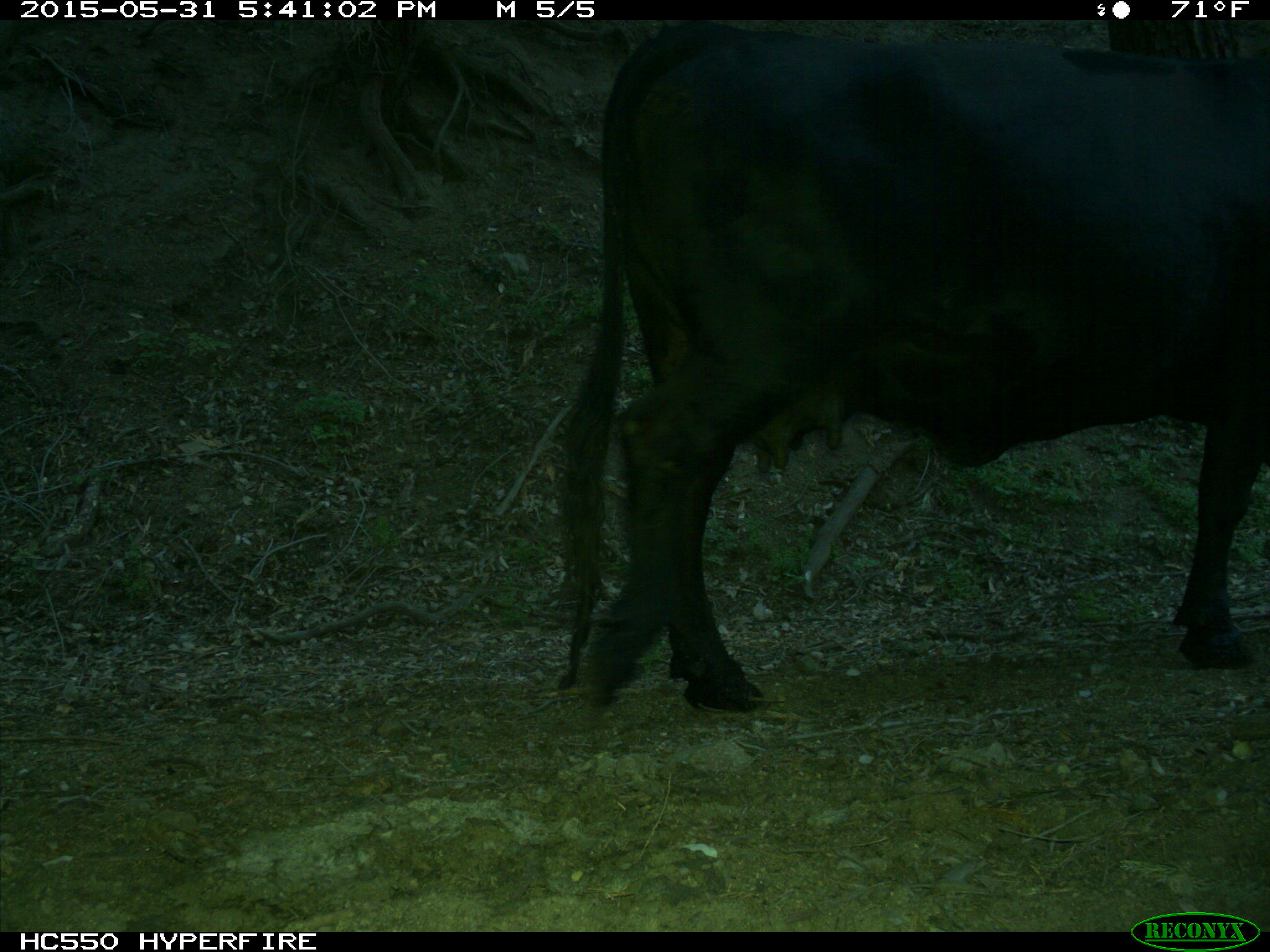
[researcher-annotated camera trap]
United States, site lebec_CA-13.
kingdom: Animalia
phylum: Chordata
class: Mammalia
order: Artiodactyla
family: Bovidae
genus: Bos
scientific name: Bos taurus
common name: domestic cow